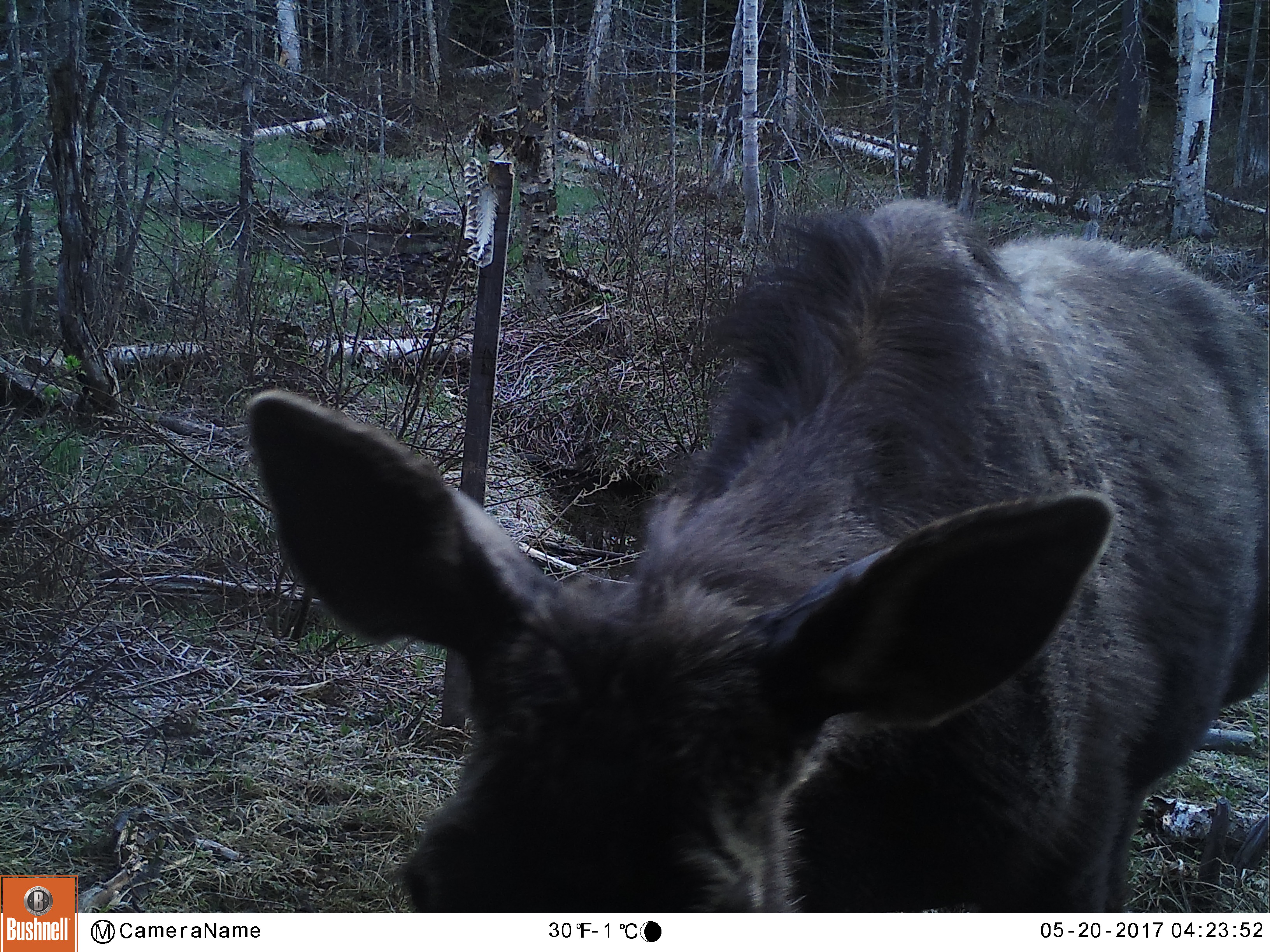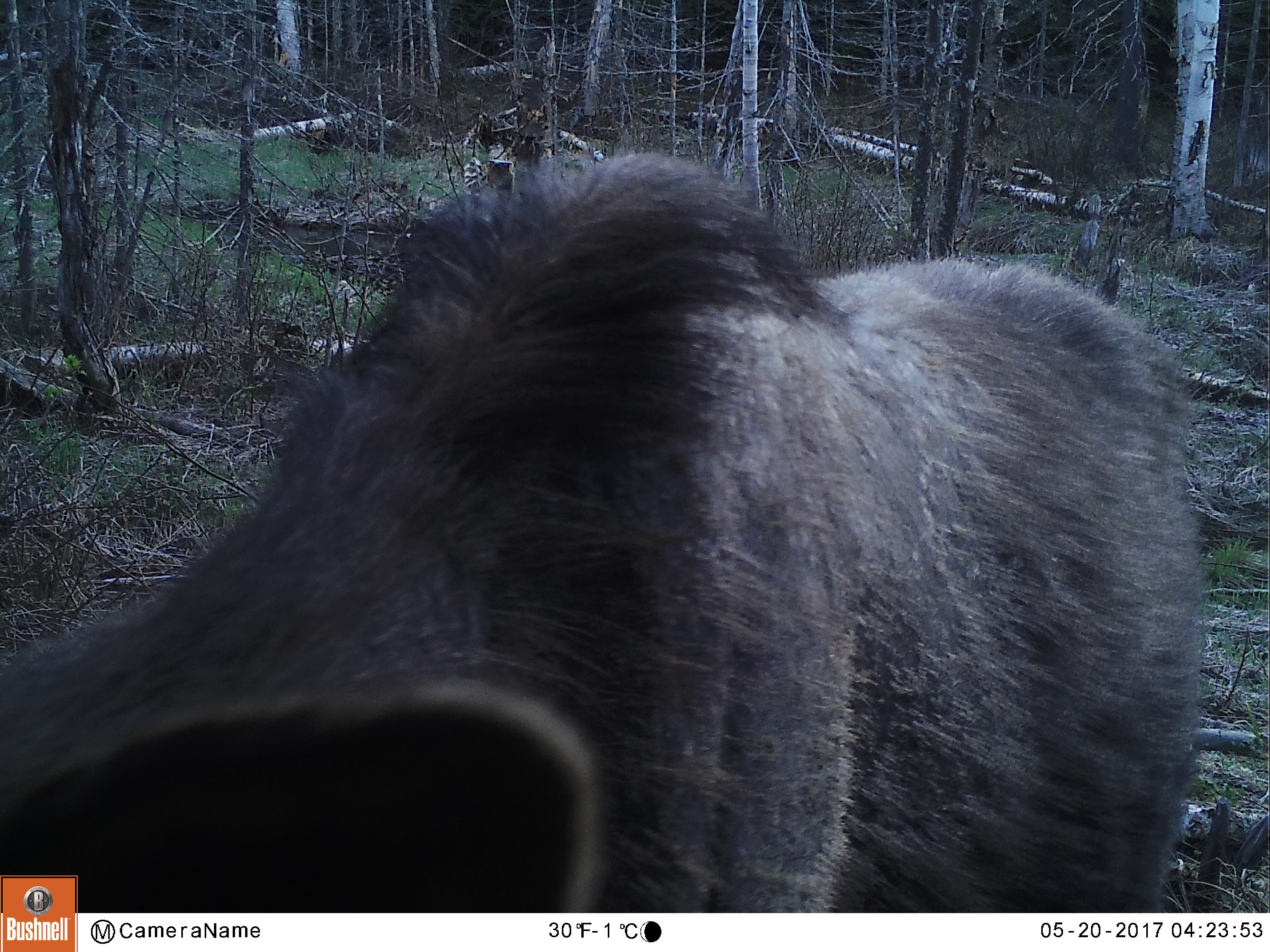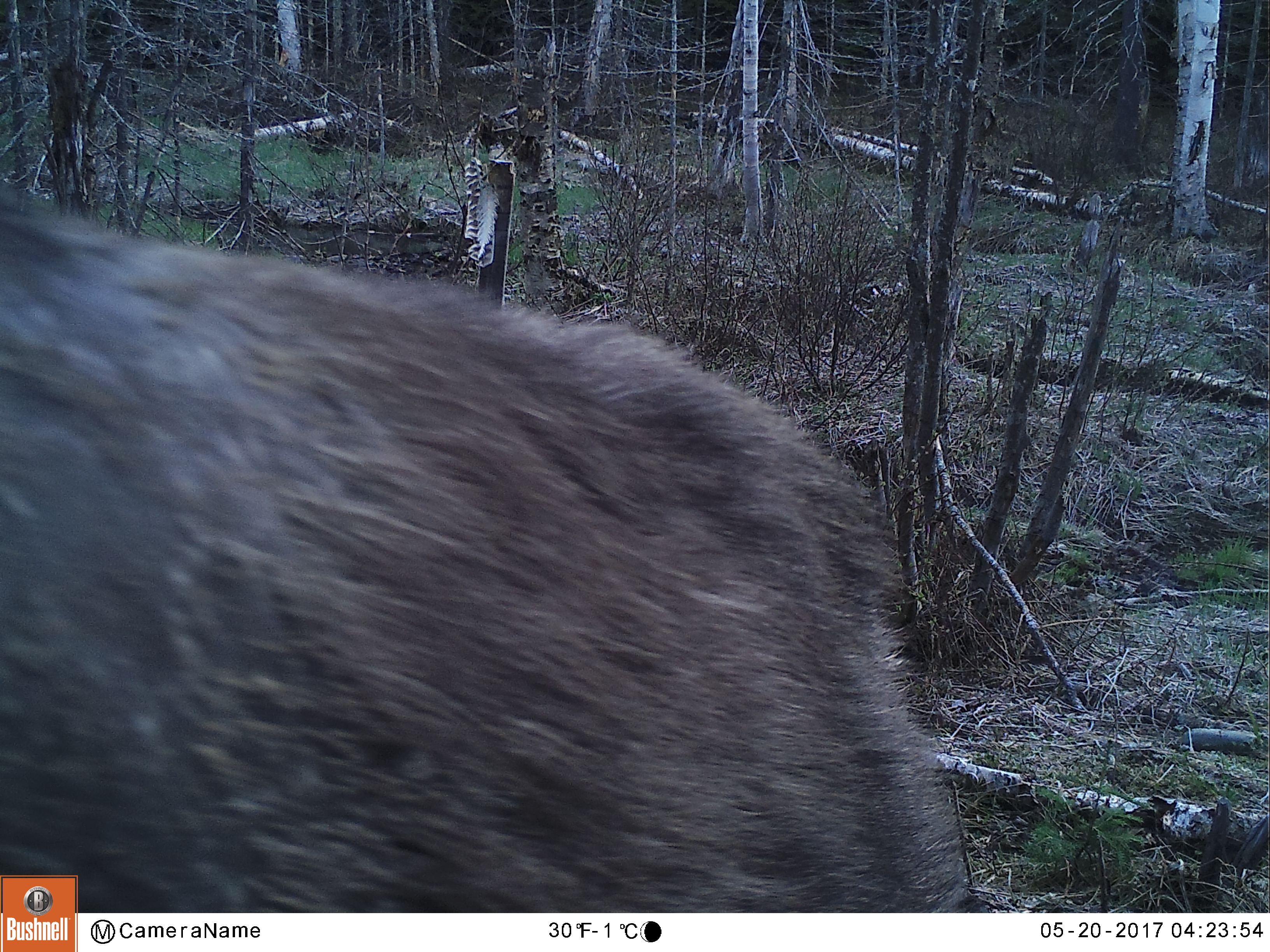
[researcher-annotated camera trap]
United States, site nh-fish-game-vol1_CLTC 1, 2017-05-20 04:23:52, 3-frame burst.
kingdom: Animalia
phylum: Chordata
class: Mammalia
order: Artiodactyla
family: Cervidae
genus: Alces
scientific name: Alces alces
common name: moose